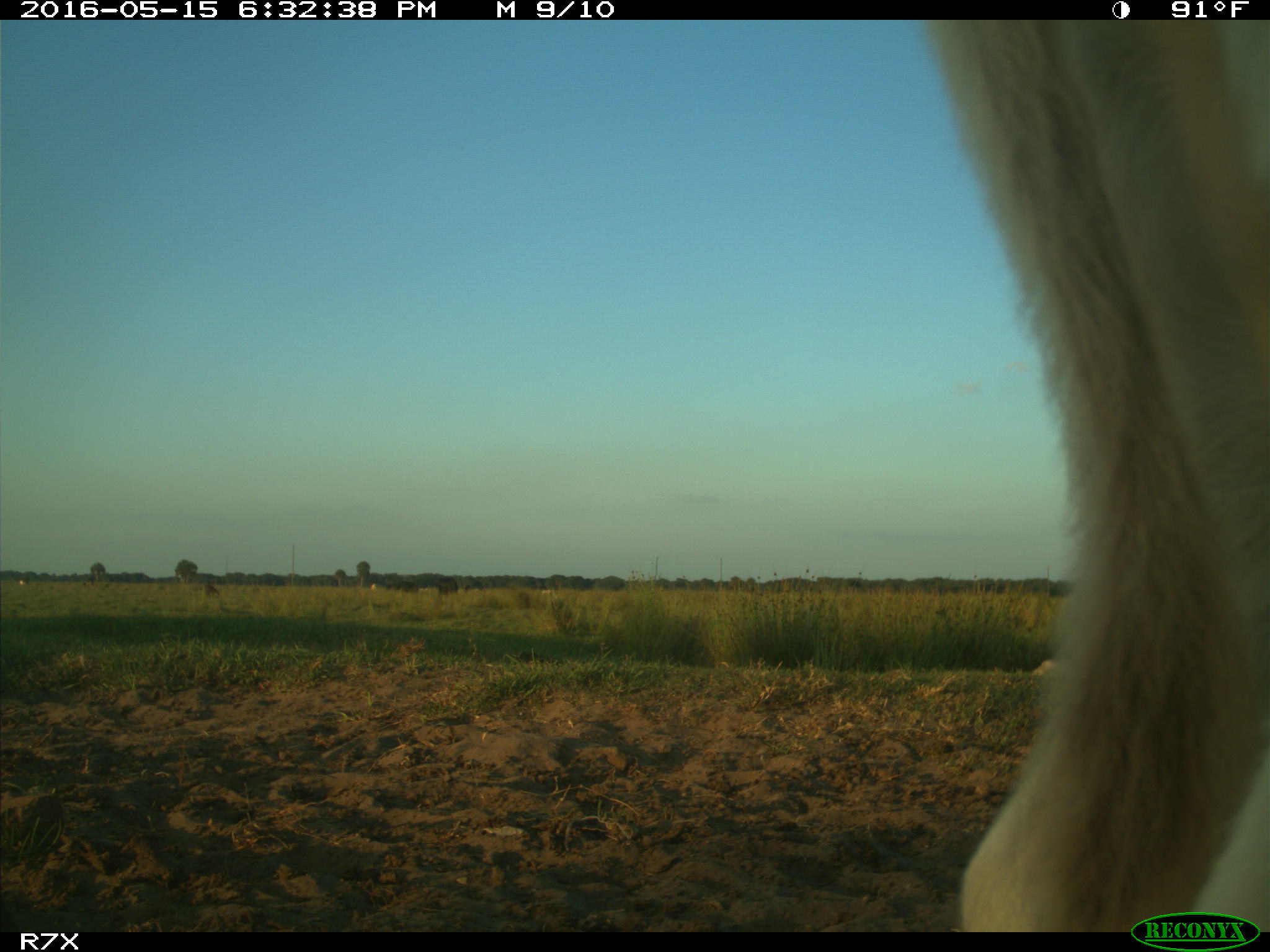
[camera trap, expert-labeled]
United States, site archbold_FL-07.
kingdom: Animalia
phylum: Chordata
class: Mammalia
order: Artiodactyla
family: Bovidae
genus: Bos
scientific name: Bos taurus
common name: domestic cow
Bos taurus (domestic cow).